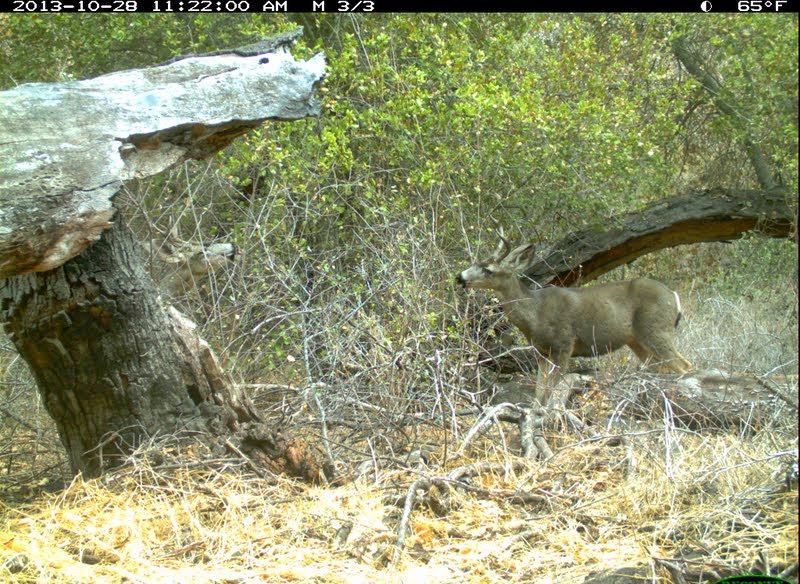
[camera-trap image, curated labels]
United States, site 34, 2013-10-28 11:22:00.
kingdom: Animalia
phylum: Chordata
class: Mammalia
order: Artiodactyla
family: Cervidae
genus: Odocoileus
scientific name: Odocoileus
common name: deer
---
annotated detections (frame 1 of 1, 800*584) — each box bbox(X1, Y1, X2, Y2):
deer: bbox(455, 213, 693, 413)